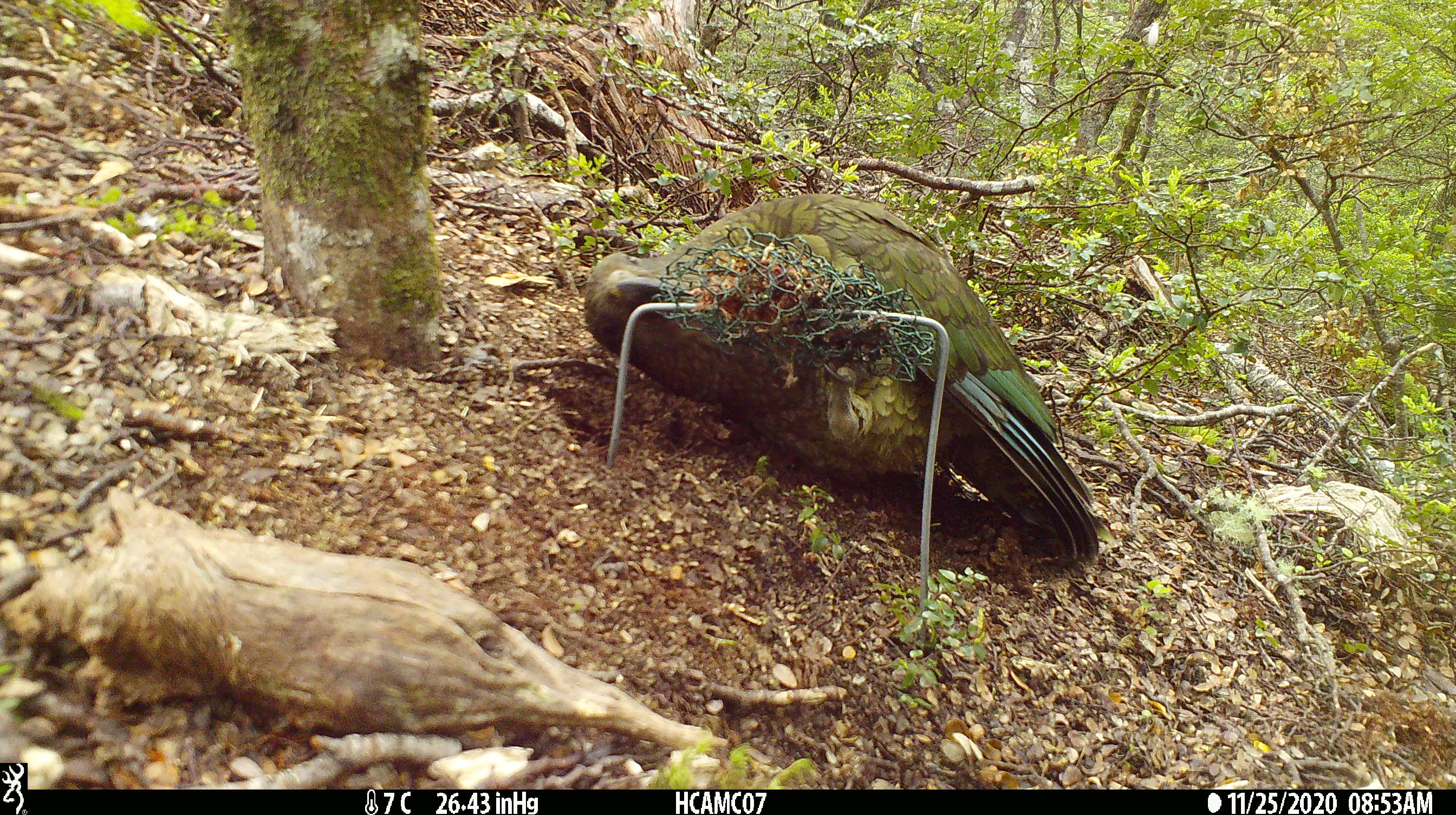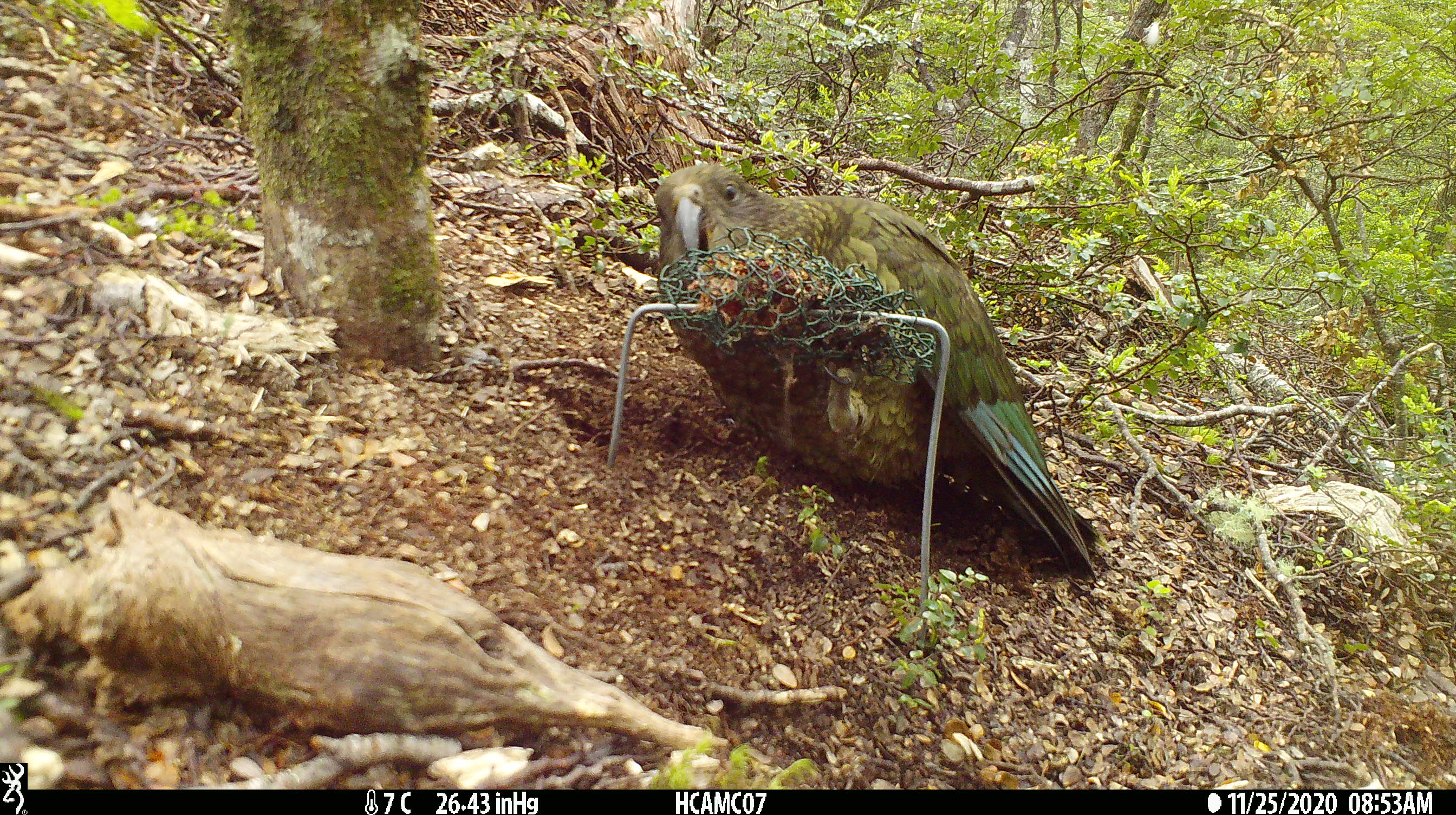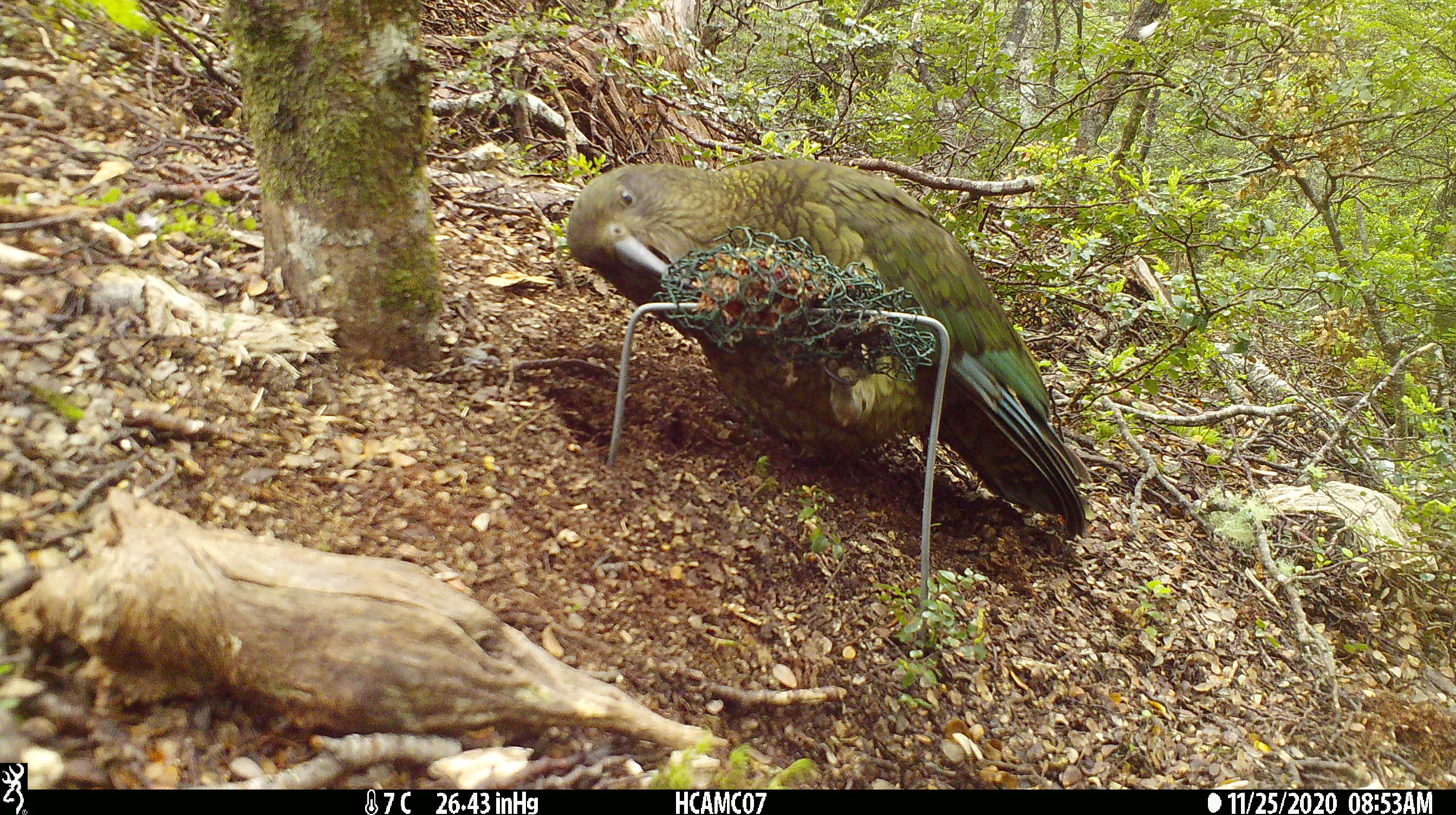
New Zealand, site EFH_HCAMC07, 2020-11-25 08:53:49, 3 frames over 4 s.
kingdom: Animalia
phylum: Chordata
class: Aves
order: Psittaciformes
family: Strigopidae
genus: Nestor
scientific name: Nestor notabilis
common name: kea